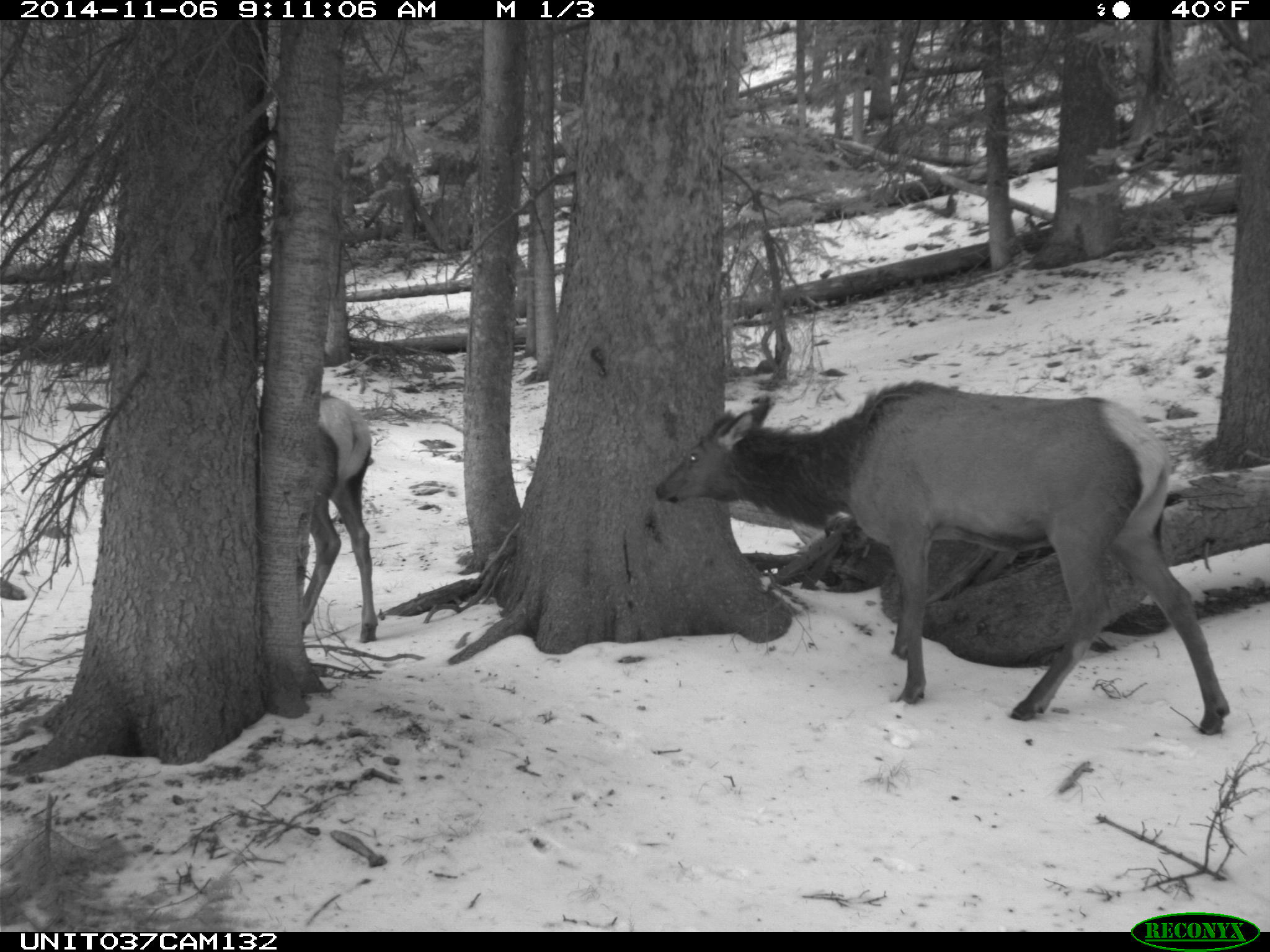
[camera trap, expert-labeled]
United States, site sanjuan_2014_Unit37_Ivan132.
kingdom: Animalia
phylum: Chordata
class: Mammalia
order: Artiodactyla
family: Cervidae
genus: Cervus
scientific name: Cervus elaphus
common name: red deer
Cervus elaphus (red deer).